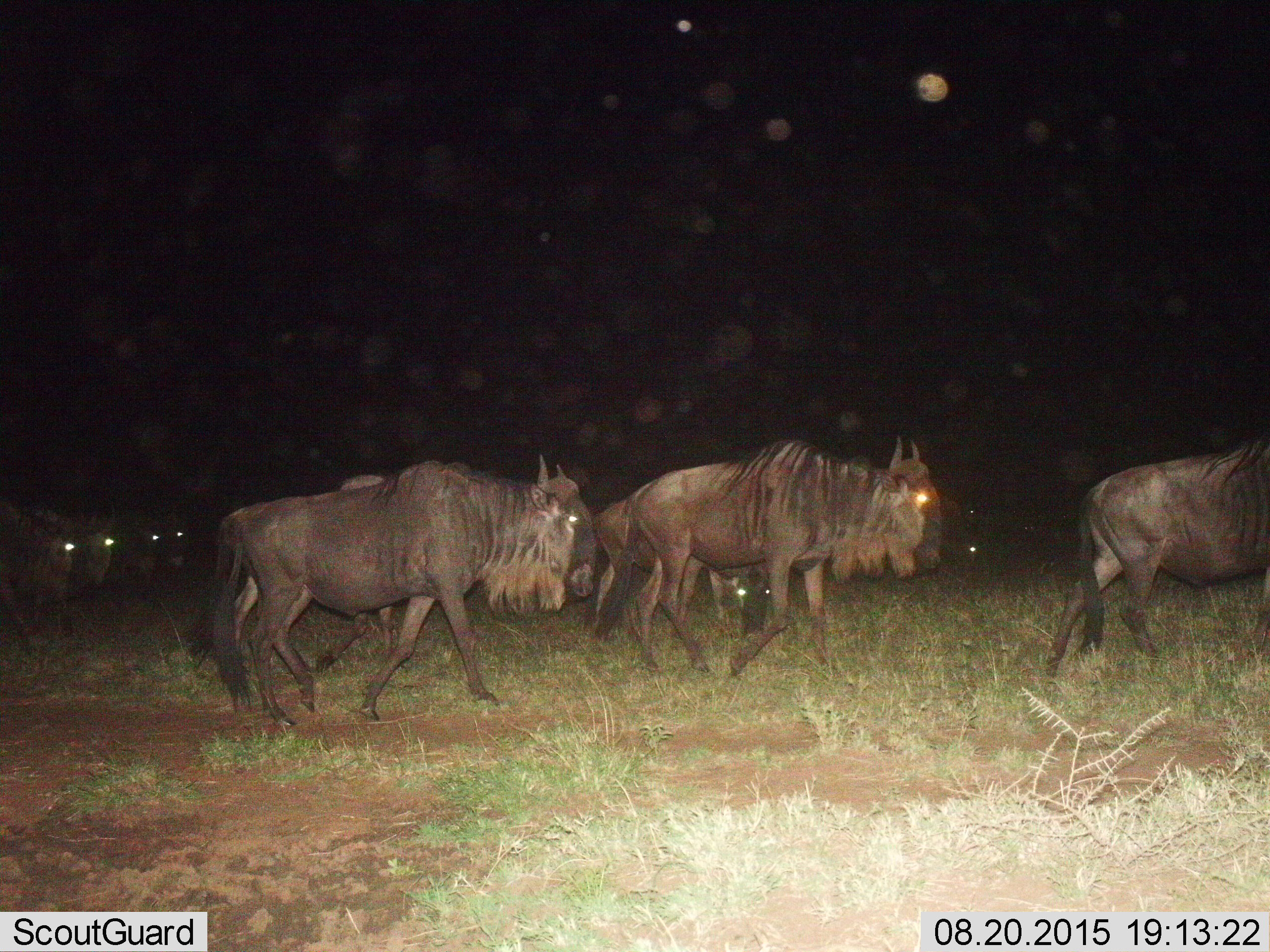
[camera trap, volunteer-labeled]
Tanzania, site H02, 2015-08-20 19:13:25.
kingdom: Animalia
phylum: Chordata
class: Mammalia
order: Artiodactyla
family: Bovidae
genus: Connochaetes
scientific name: Connochaetes taurinus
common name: blue wildebeest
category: wildebeest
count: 9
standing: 20%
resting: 0%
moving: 90%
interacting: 0%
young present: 0%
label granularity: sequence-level